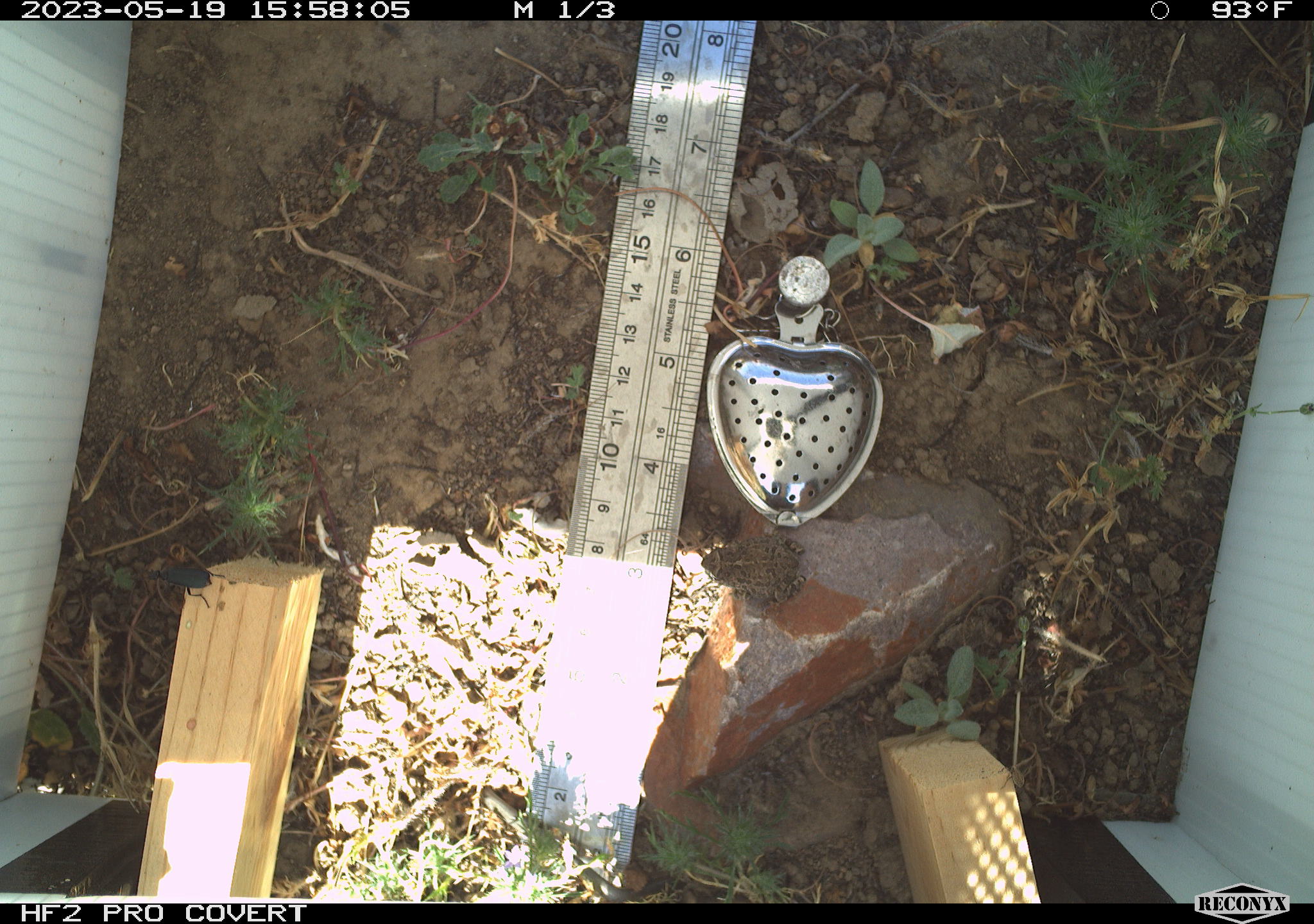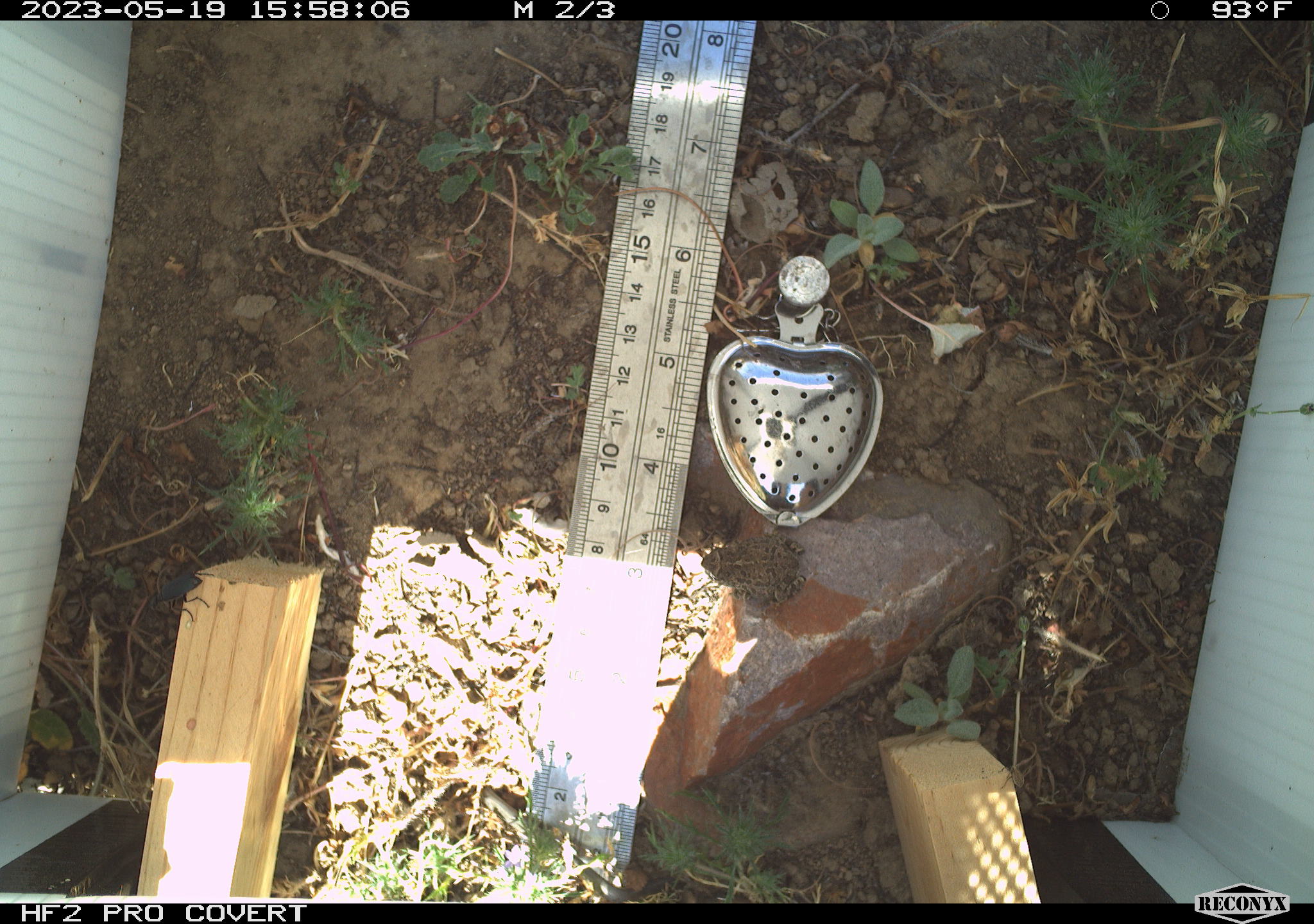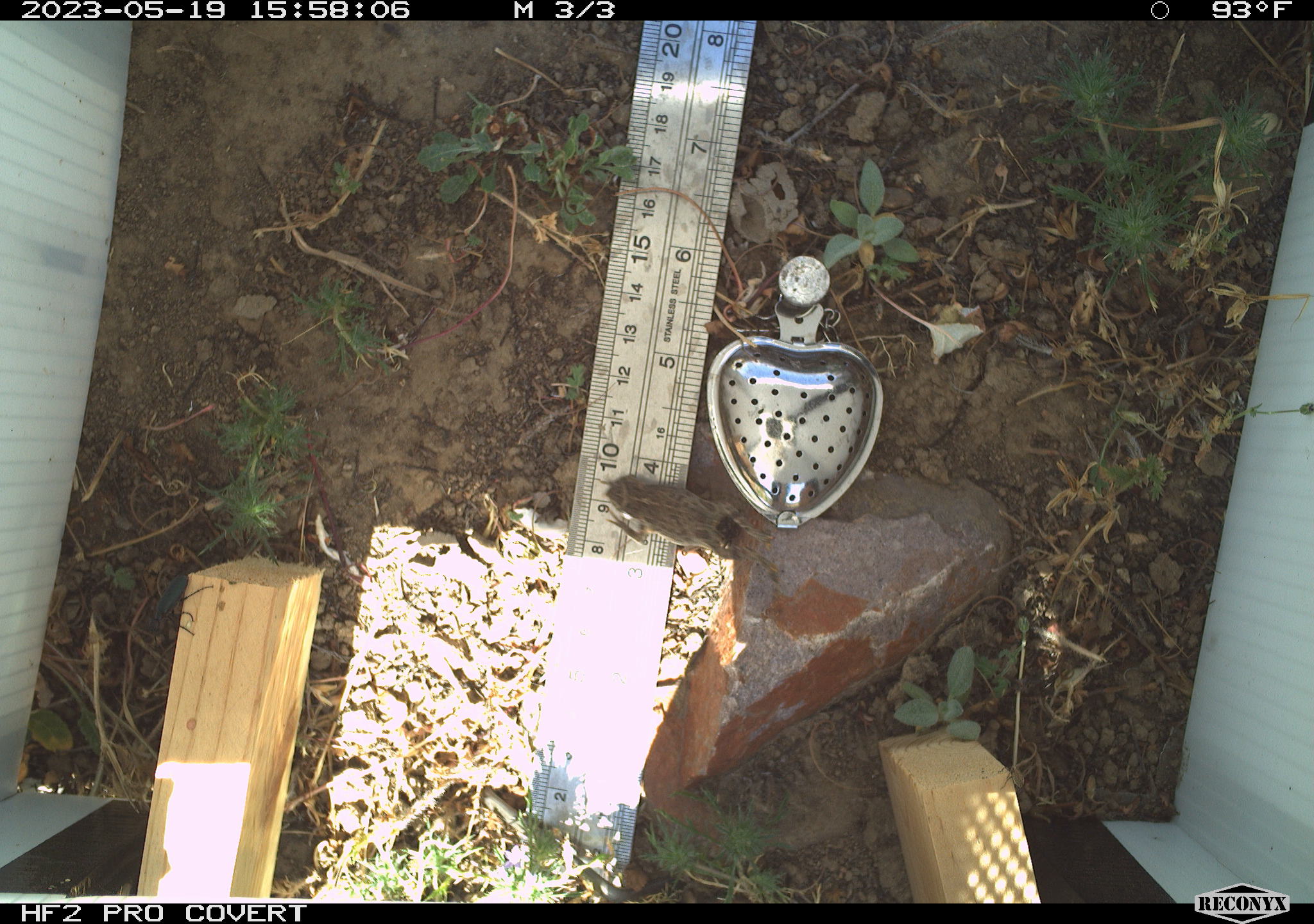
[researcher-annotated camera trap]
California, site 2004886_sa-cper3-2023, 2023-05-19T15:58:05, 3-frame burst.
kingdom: Animalia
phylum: Chordata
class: Amphibia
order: Anura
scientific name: Anura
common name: frogs